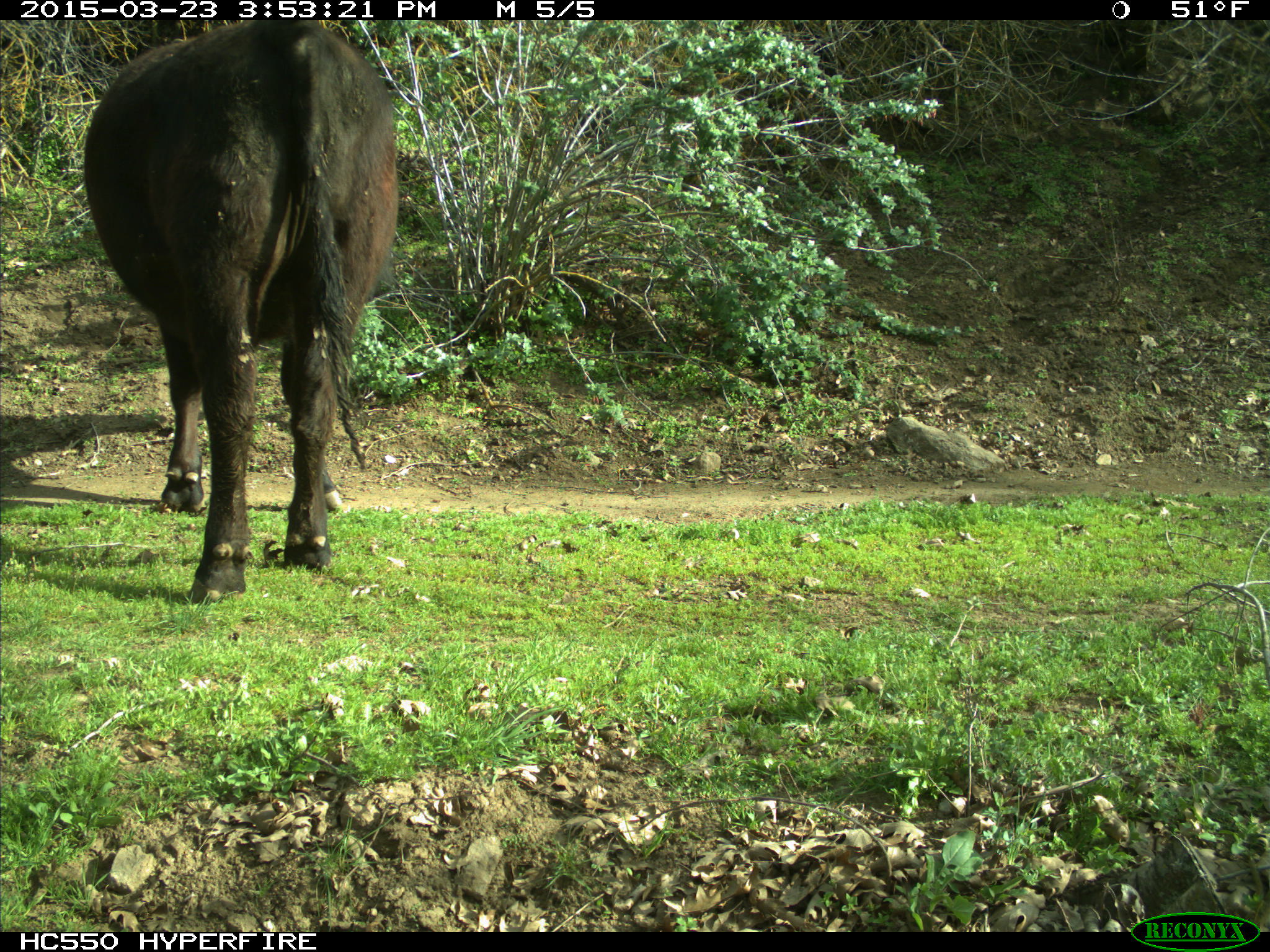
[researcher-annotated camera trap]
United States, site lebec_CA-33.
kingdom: Animalia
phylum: Chordata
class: Mammalia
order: Artiodactyla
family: Bovidae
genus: Bos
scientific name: Bos taurus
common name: domestic cow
Bos taurus (domestic cow).